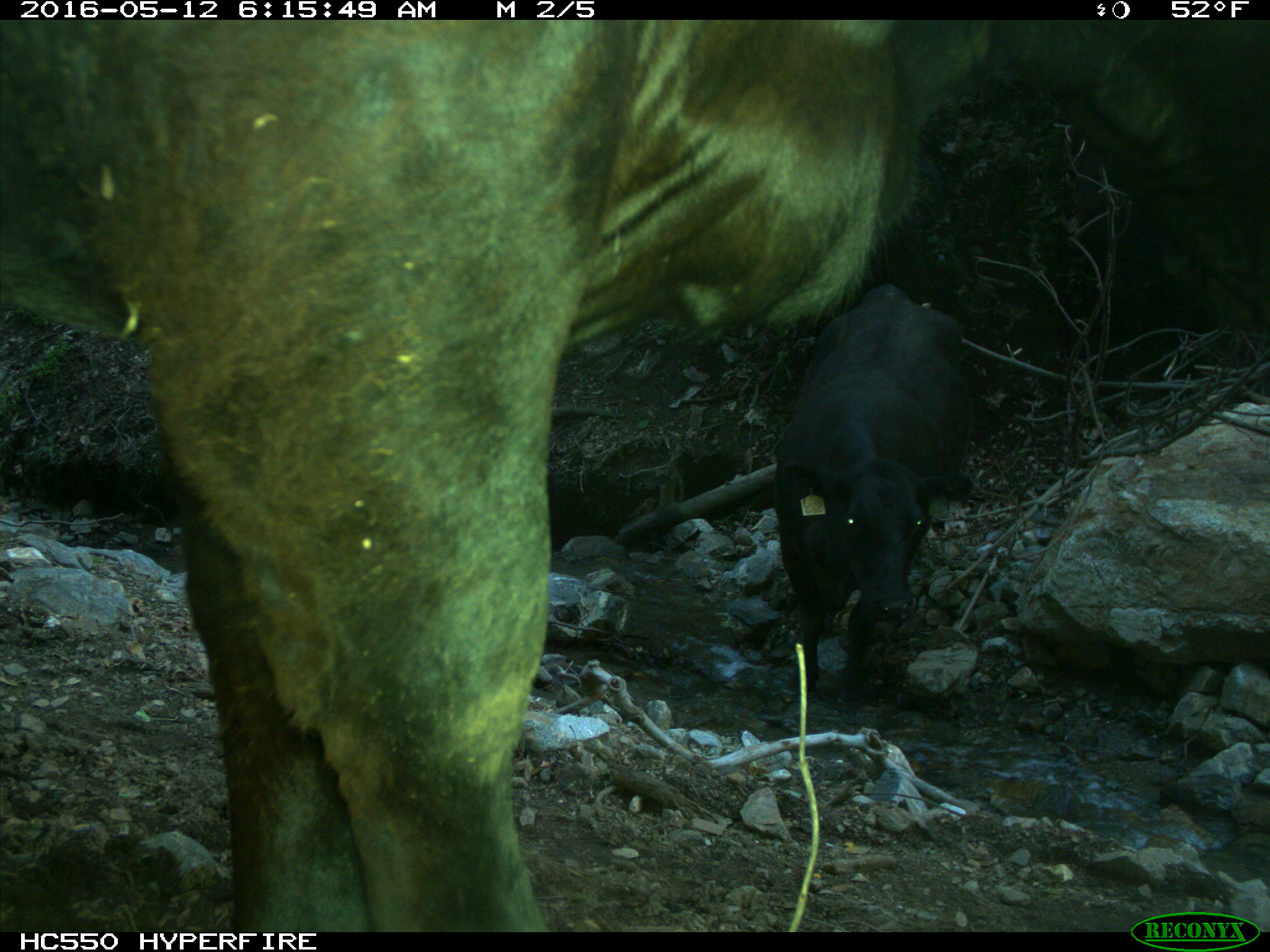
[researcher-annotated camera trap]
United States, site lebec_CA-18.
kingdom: Animalia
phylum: Chordata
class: Mammalia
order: Artiodactyla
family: Bovidae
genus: Bos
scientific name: Bos taurus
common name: domestic cow